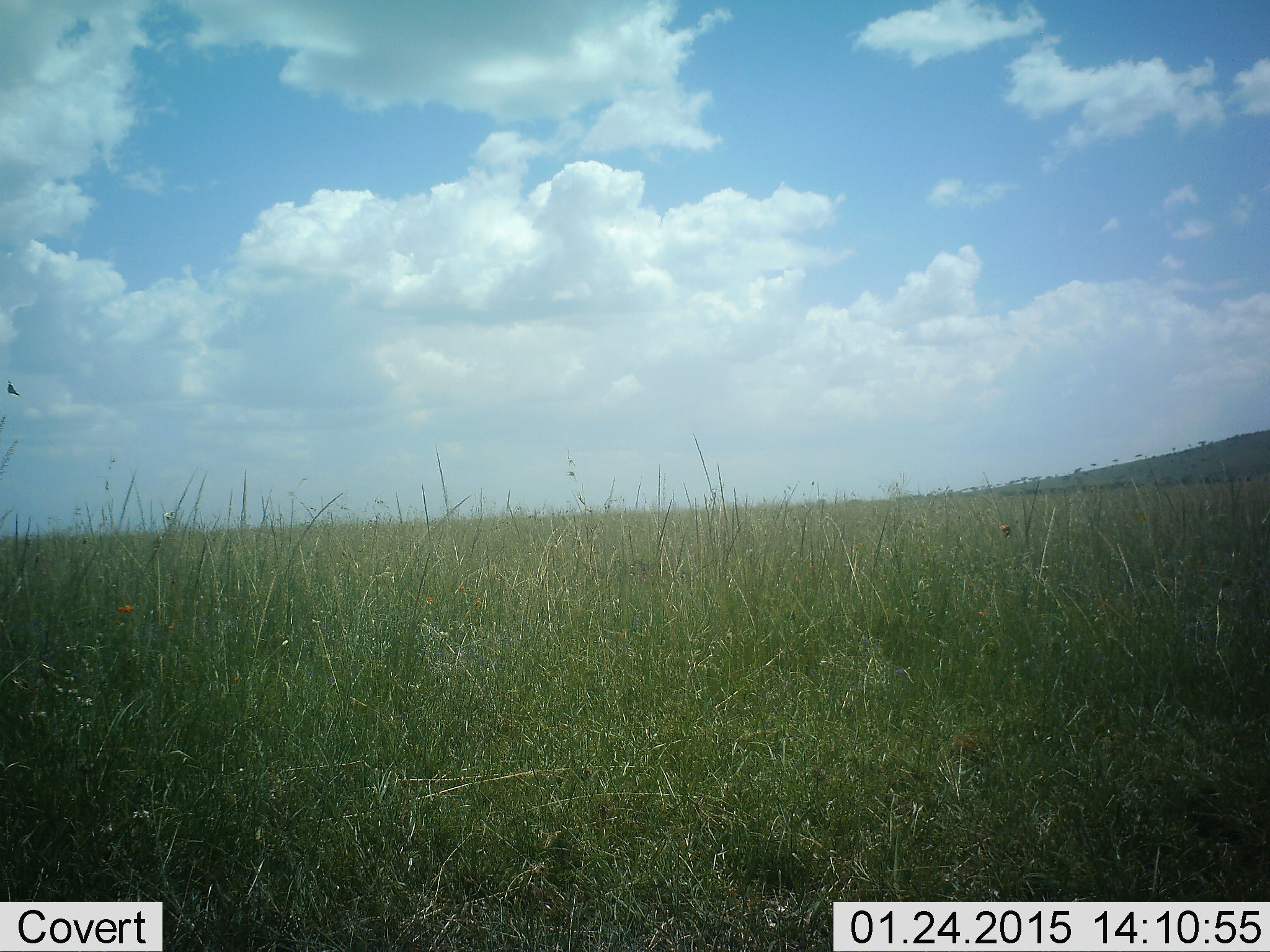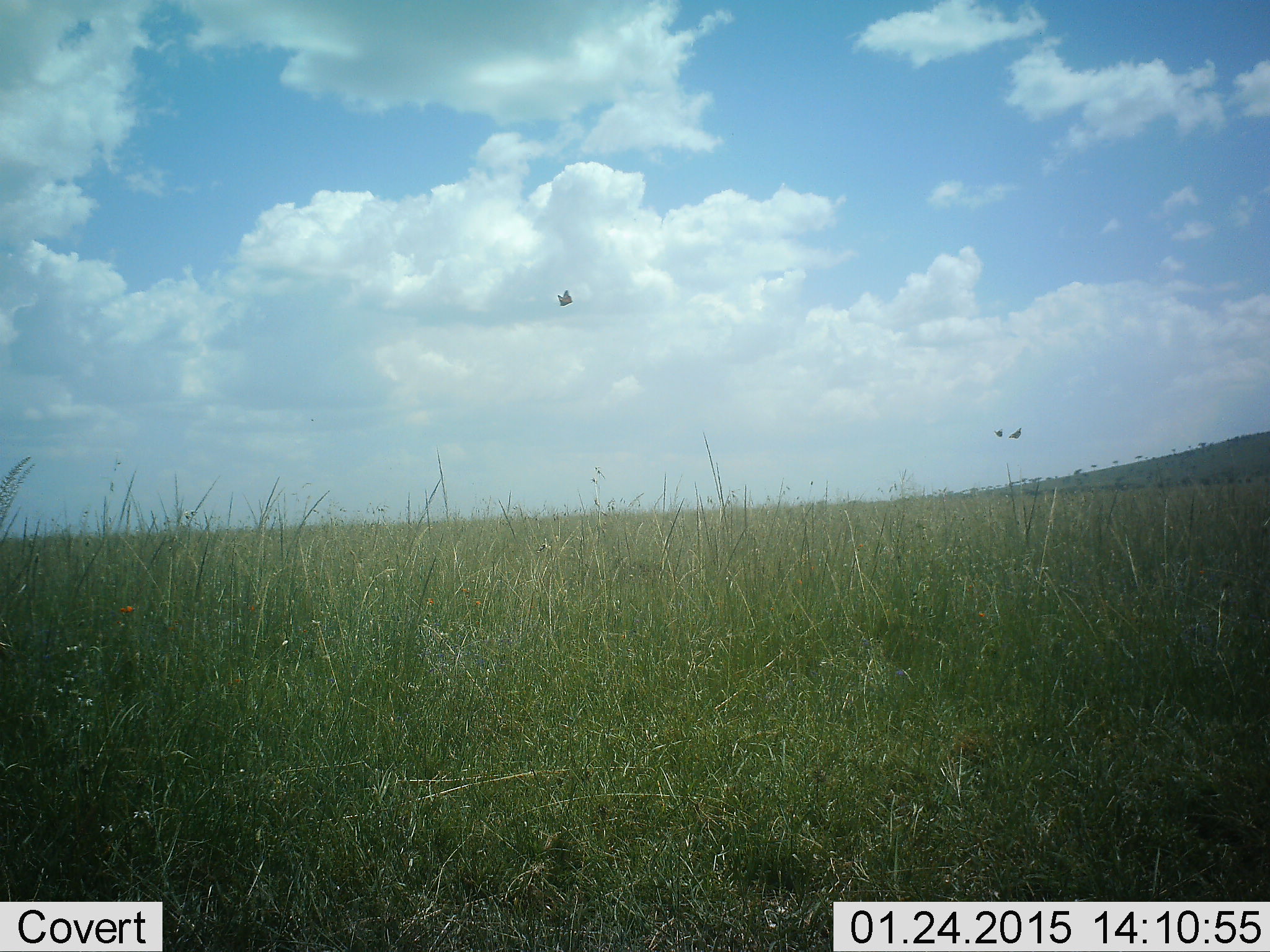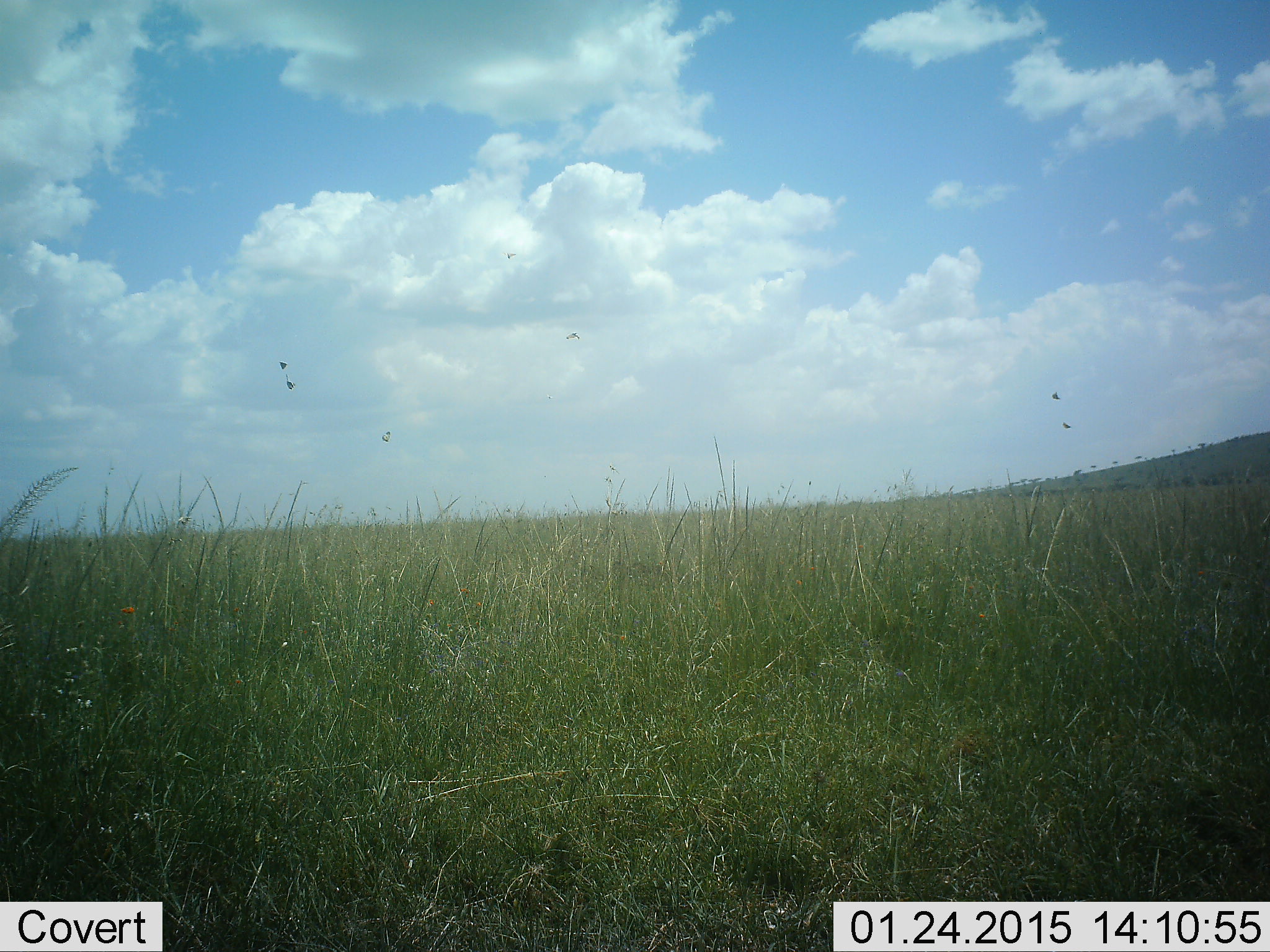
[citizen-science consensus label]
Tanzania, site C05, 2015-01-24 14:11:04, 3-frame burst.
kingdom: Animalia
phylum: Chordata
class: Aves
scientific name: Aves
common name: bird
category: otherbird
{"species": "otherbird (bird) (Aves)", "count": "3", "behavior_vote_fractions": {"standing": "0%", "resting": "0%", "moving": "100%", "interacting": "0%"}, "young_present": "0%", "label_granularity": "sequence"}